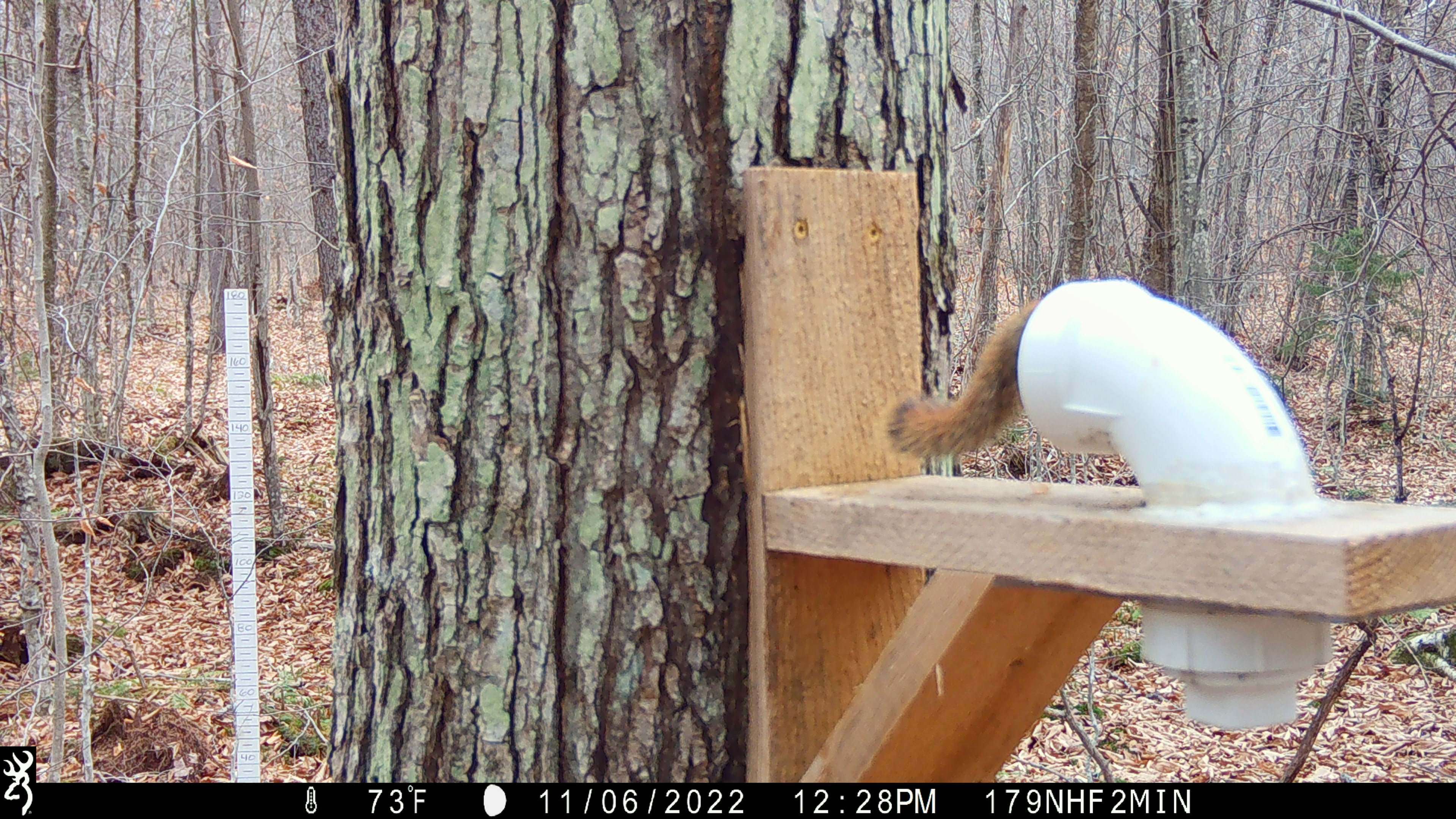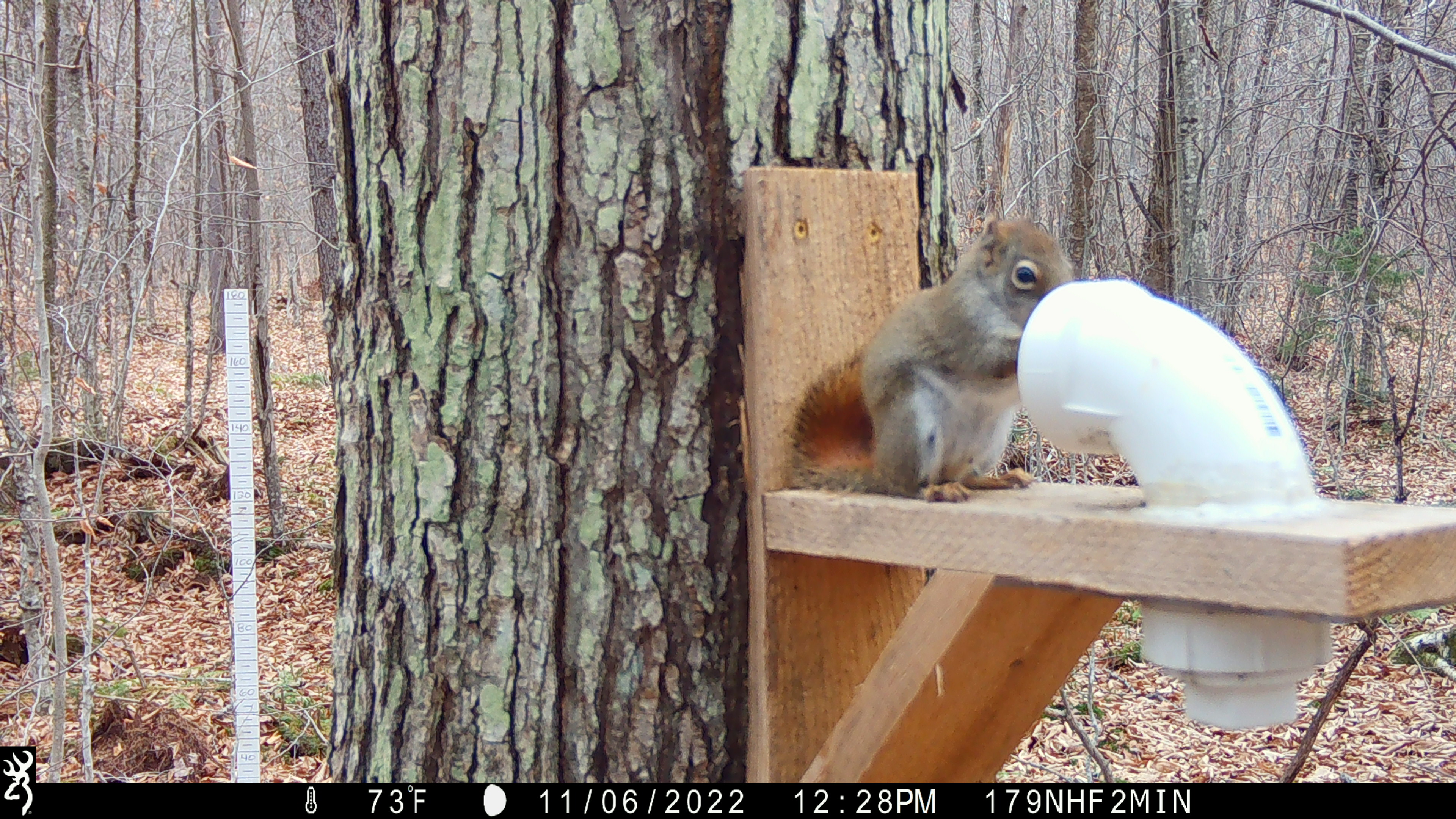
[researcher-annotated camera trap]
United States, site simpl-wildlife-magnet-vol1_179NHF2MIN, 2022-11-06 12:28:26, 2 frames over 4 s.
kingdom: Animalia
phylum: Chordata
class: Mammalia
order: Rodentia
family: Sciuridae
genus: Tamiasciurus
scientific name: Tamiasciurus hudsonicus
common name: red squirrel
Red squirrel (Tamiasciurus hudsonicus).